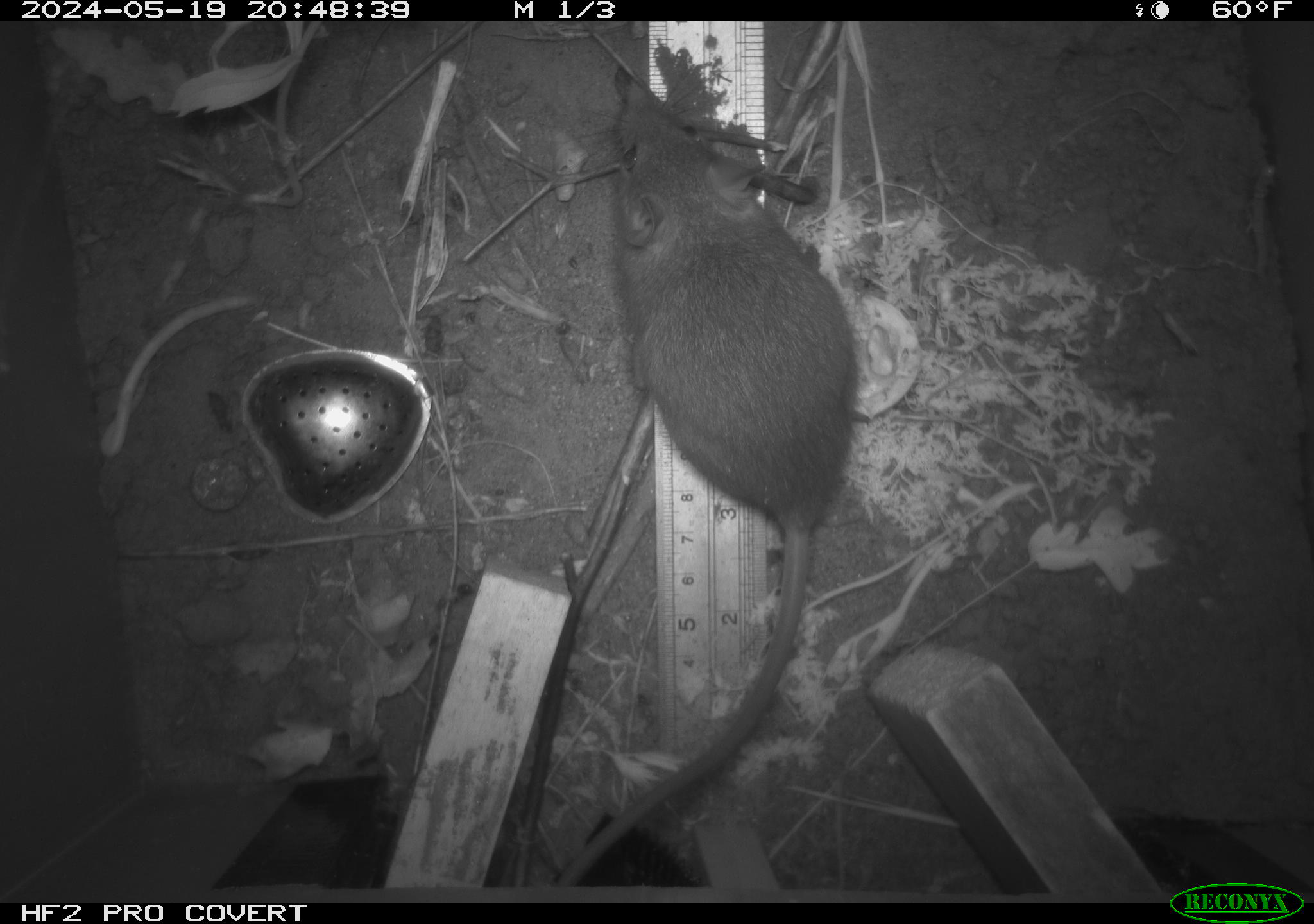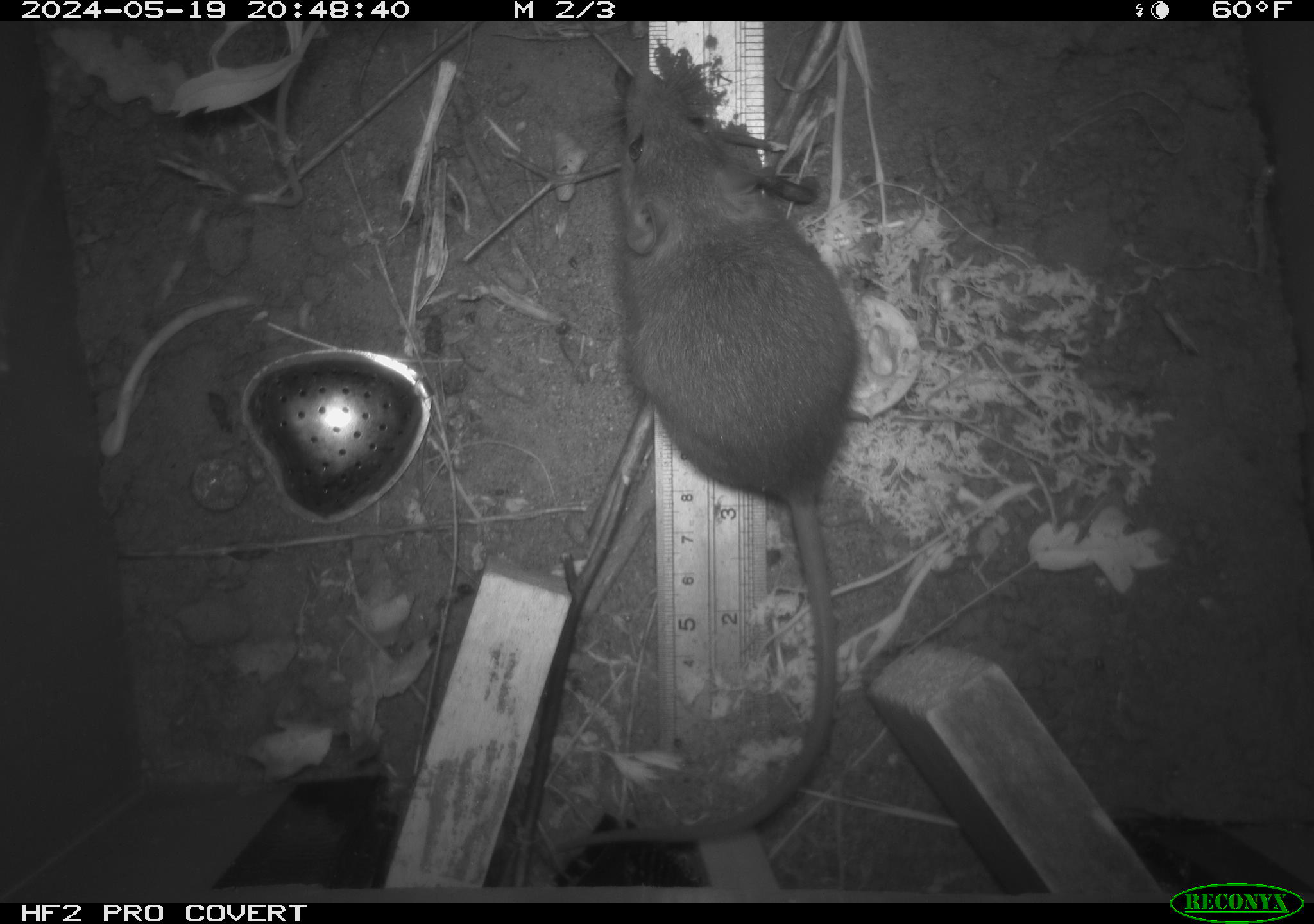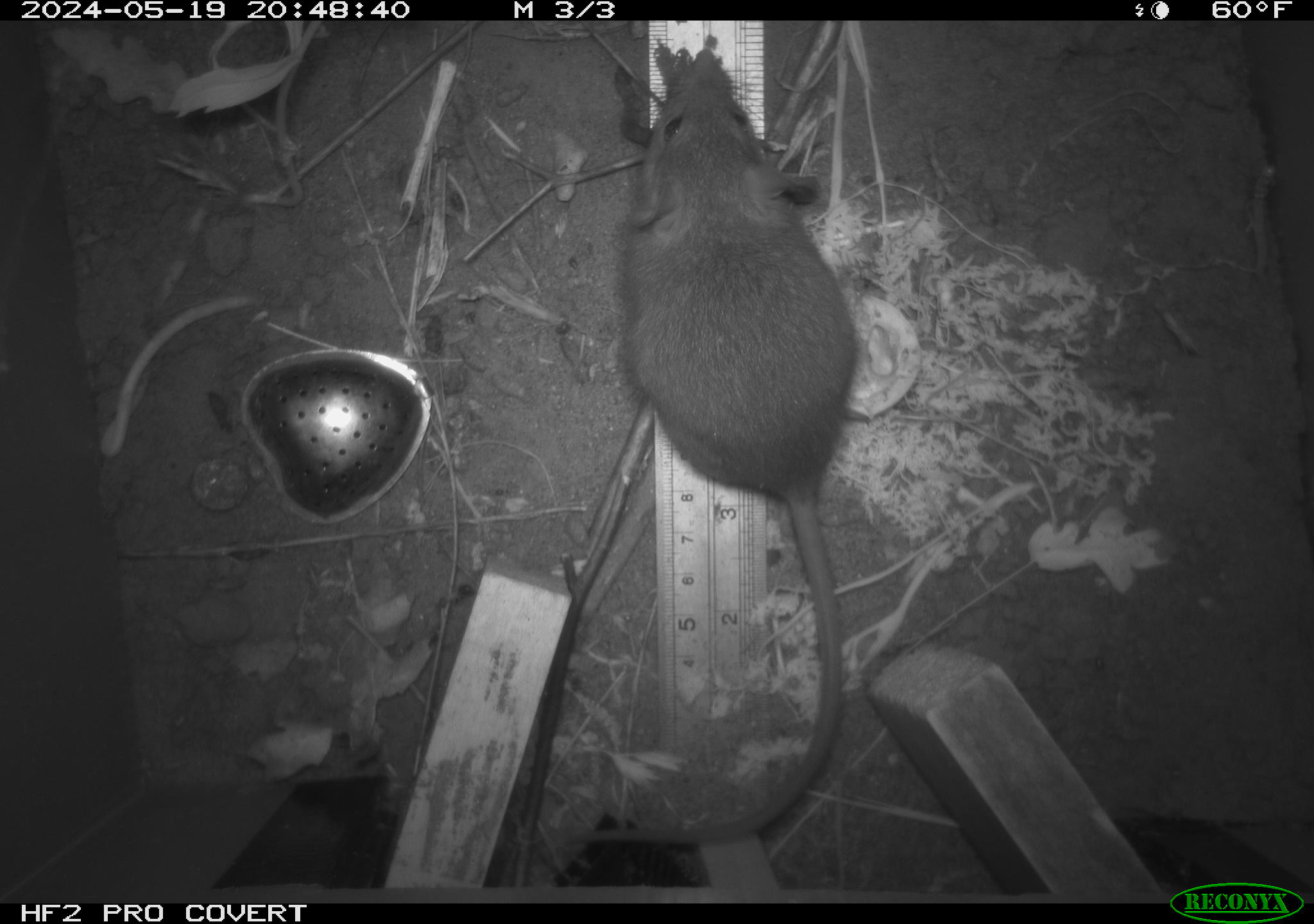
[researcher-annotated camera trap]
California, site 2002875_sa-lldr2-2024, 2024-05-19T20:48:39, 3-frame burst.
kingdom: Animalia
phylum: Chordata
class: Mammalia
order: Rodentia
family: Muridae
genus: Rattus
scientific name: Rattus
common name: rat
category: rattus species